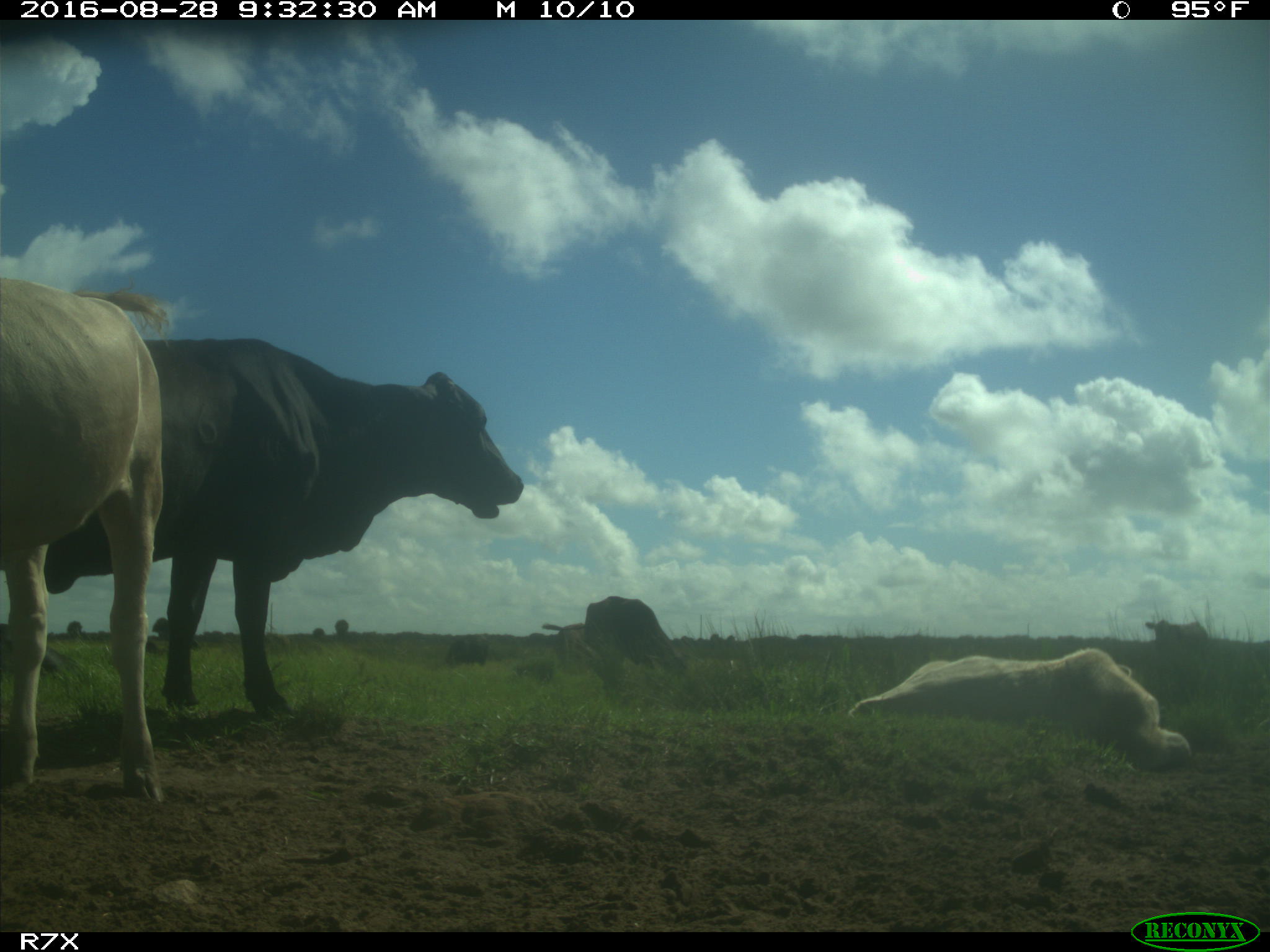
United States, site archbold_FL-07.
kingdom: Animalia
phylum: Chordata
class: Mammalia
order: Artiodactyla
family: Bovidae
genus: Bos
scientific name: Bos taurus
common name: domestic cow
Bos taurus (domestic cow).